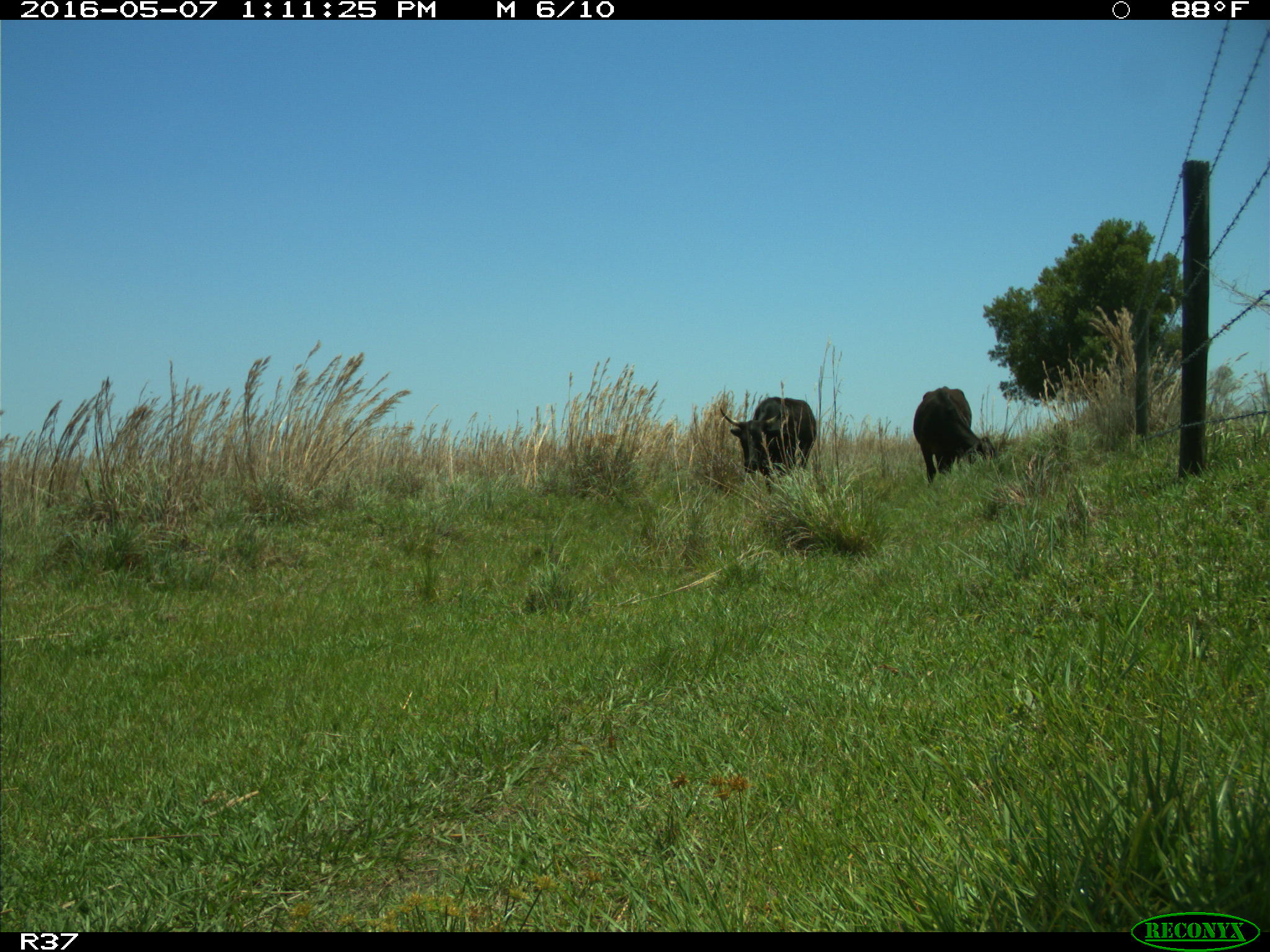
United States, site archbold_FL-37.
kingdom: Animalia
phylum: Chordata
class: Mammalia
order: Artiodactyla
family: Bovidae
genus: Bos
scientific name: Bos taurus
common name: domestic cow